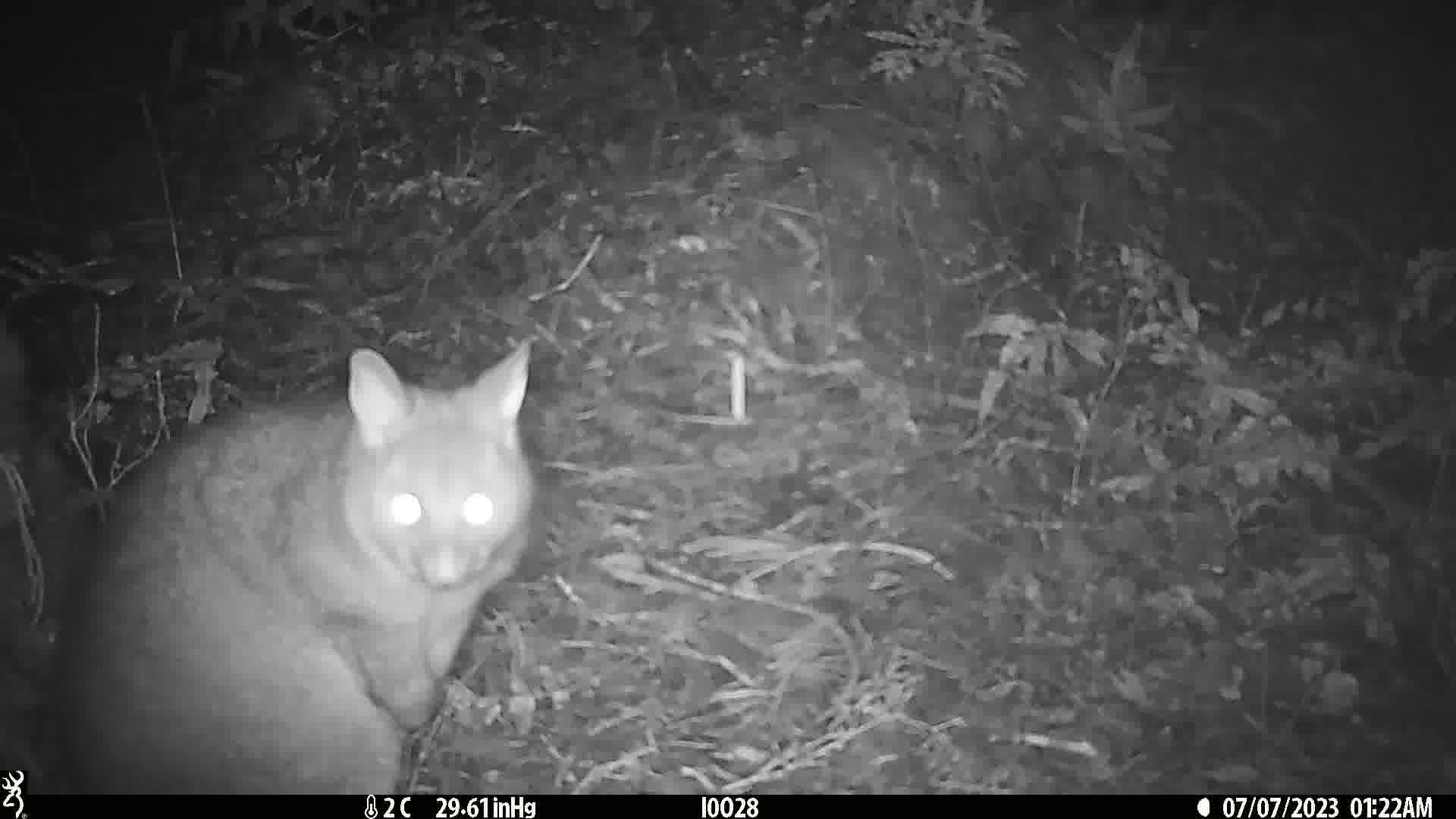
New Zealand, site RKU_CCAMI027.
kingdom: Animalia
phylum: Chordata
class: Mammalia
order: Diprotodontia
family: Phalangeridae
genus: Trichosurus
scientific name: Trichosurus vulpecula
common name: common brushtail possum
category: possum